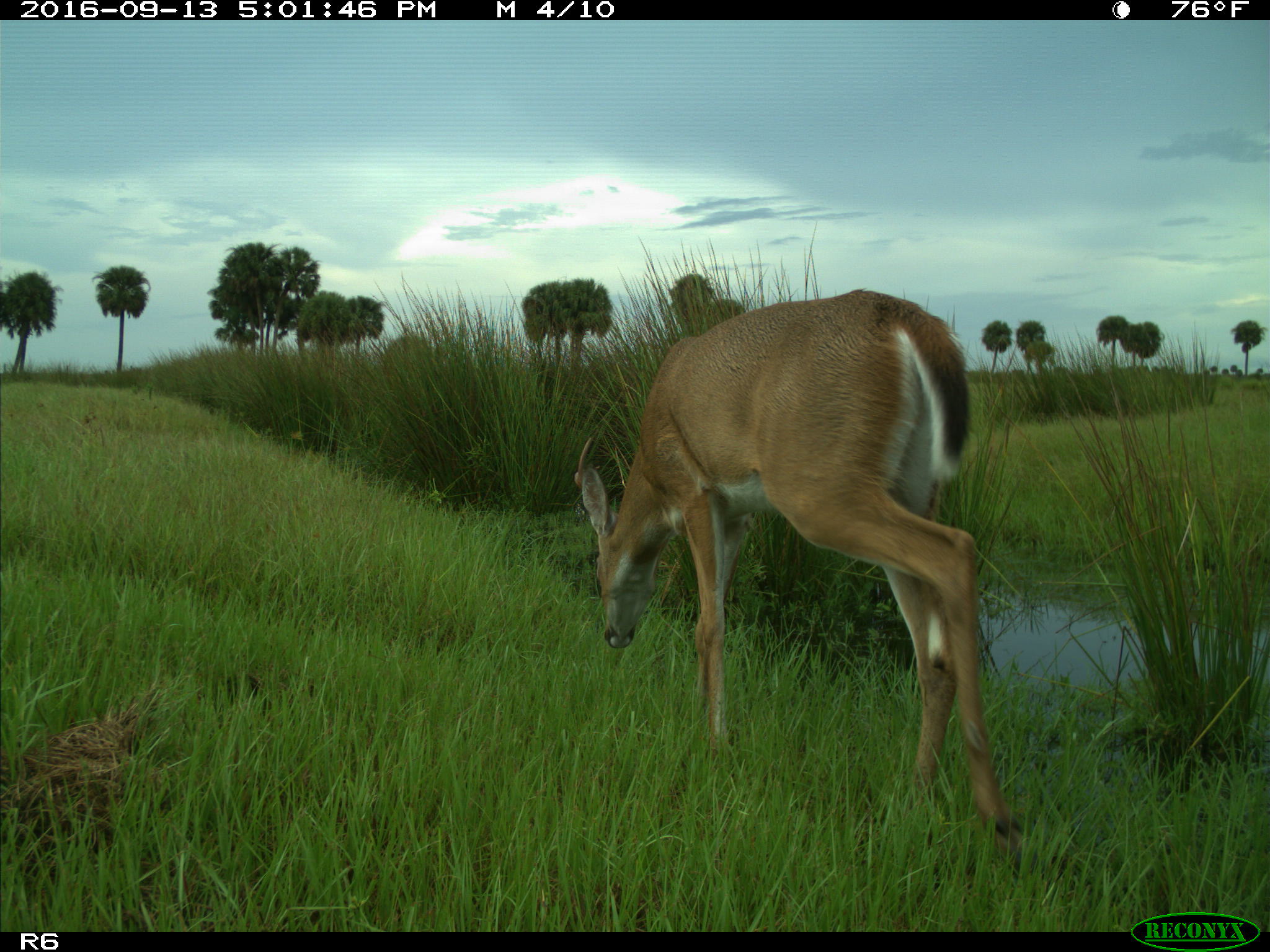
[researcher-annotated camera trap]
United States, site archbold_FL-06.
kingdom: Animalia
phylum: Chordata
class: Mammalia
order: Artiodactyla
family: Cervidae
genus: Odocoileus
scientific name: Odocoileus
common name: deer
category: unidentified deer